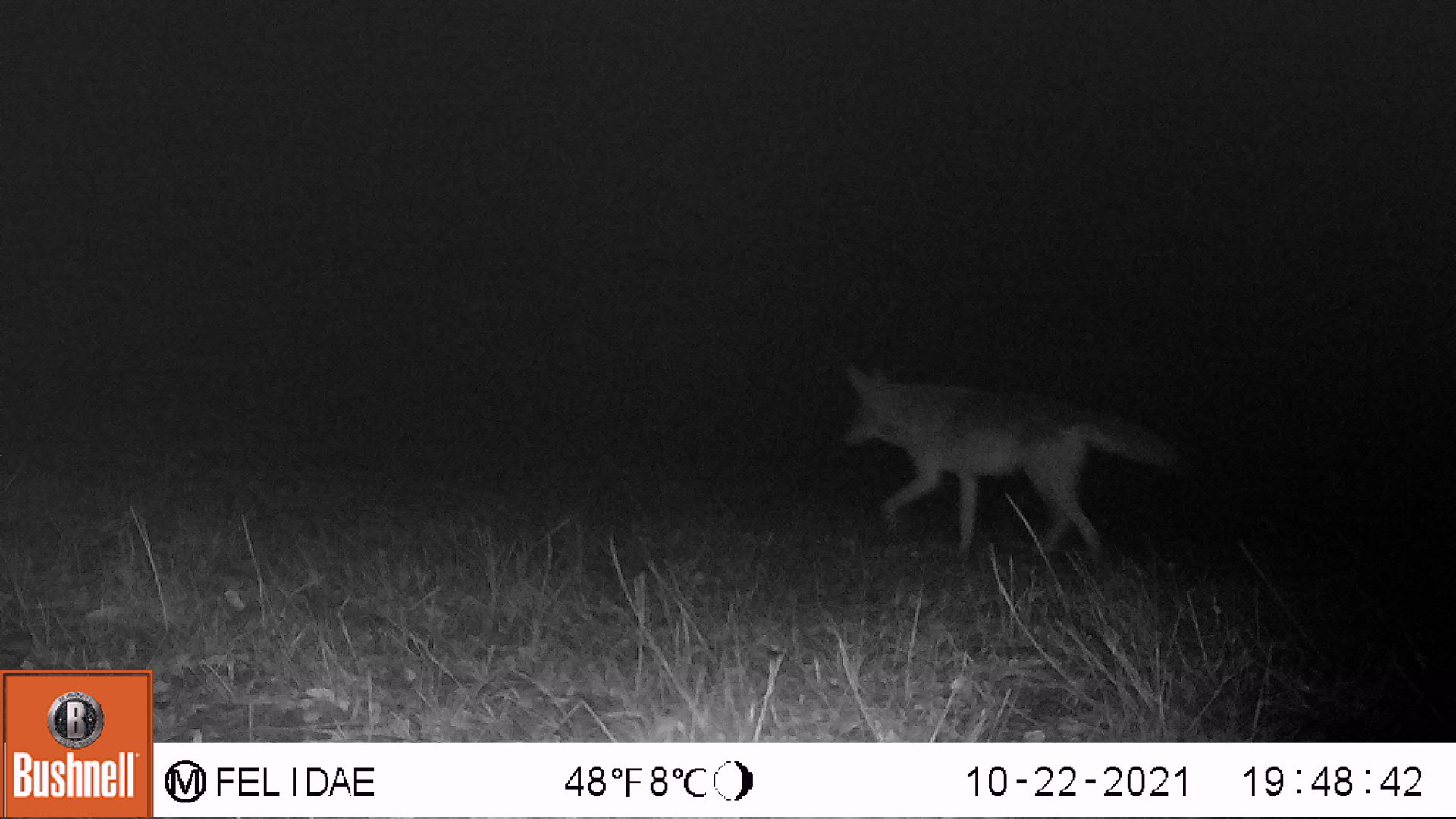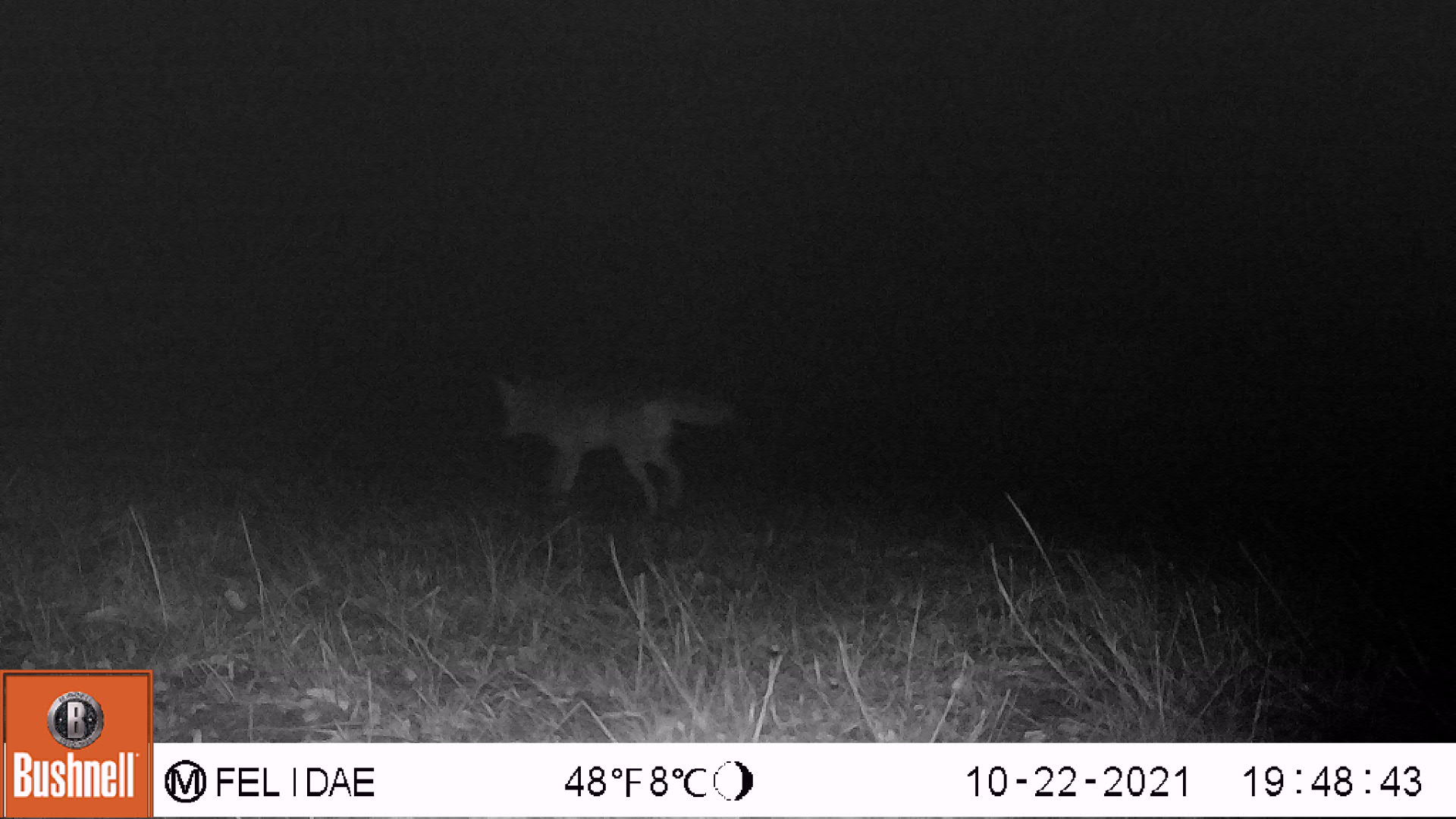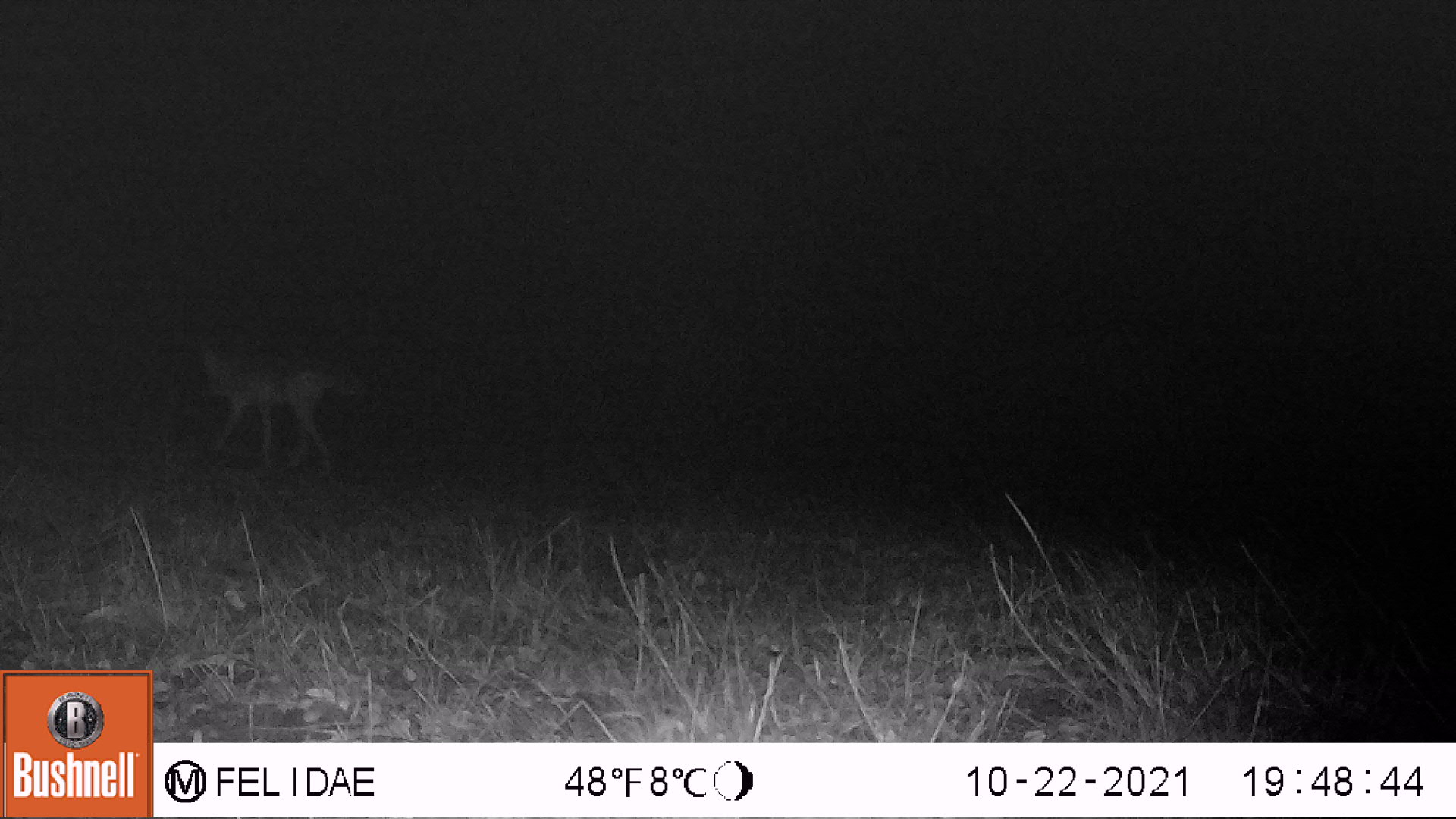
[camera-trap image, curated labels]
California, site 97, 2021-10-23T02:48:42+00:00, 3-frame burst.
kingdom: Animalia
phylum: Chordata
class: Mammalia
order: Carnivora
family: Canidae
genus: Canis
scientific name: Canis latrans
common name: coyote